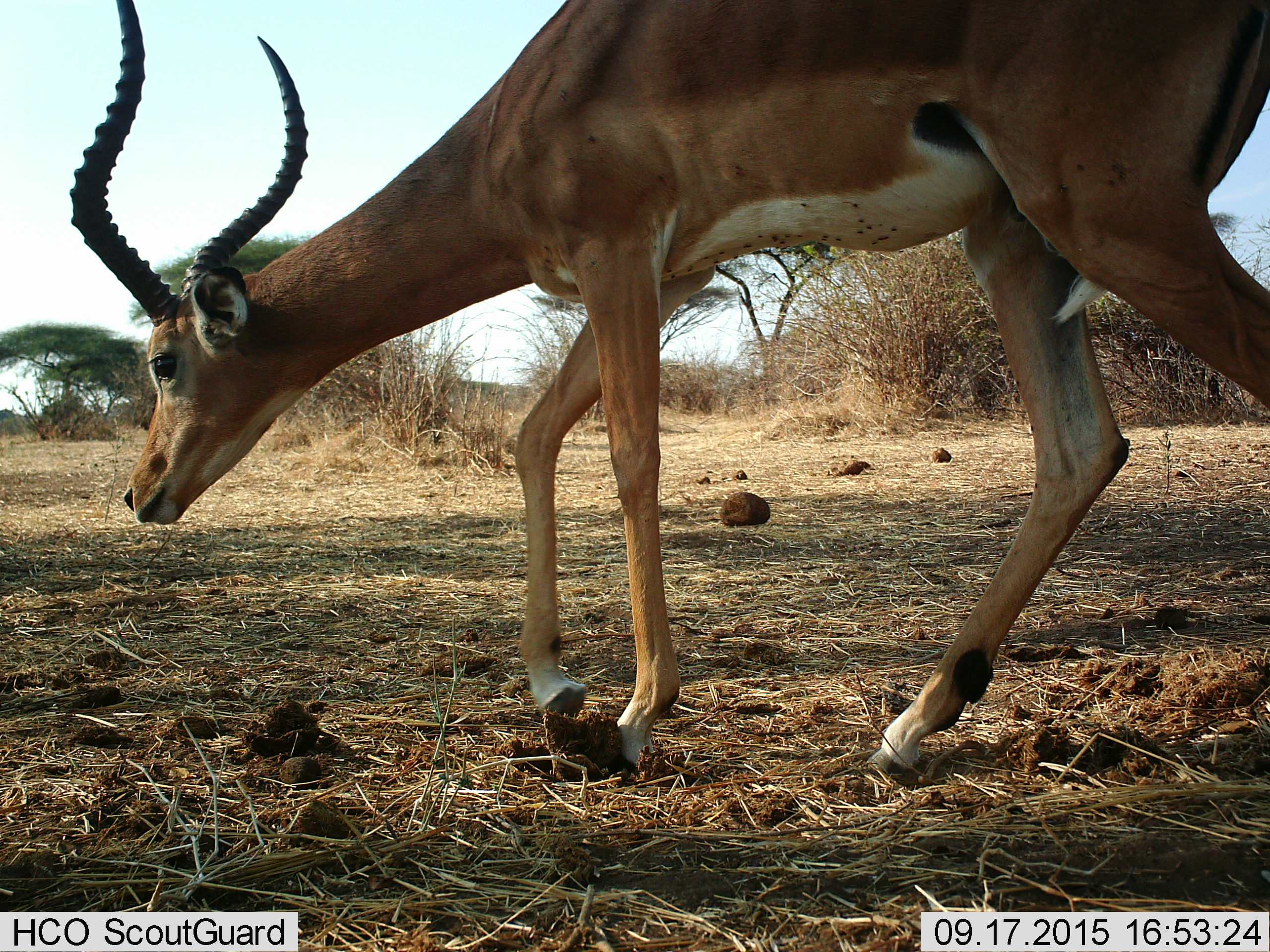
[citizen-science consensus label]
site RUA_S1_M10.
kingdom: Animalia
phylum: Chordata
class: Mammalia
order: Artiodactyla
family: Bovidae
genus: Aepyceros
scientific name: Aepyceros melampus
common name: impala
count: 1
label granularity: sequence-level